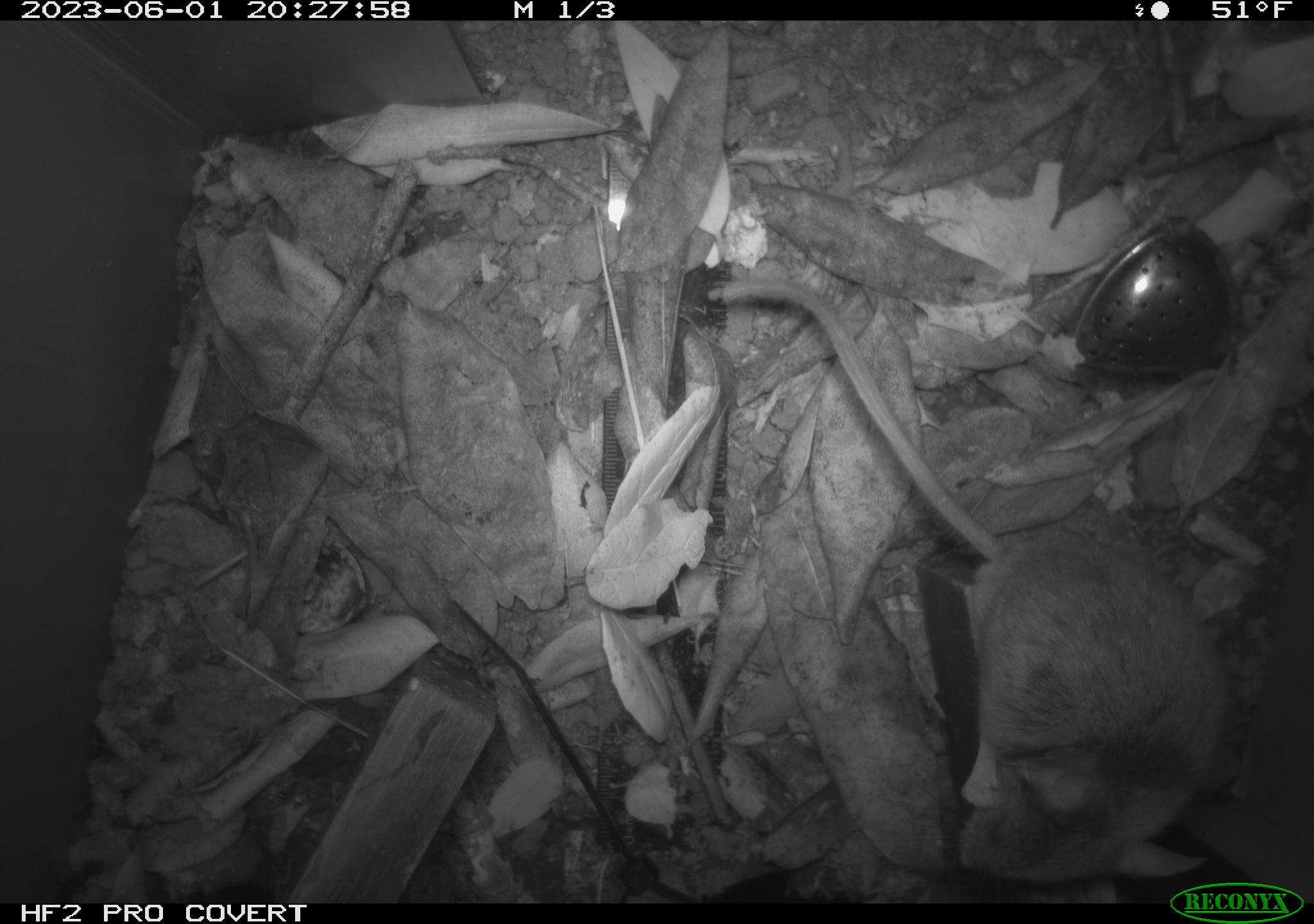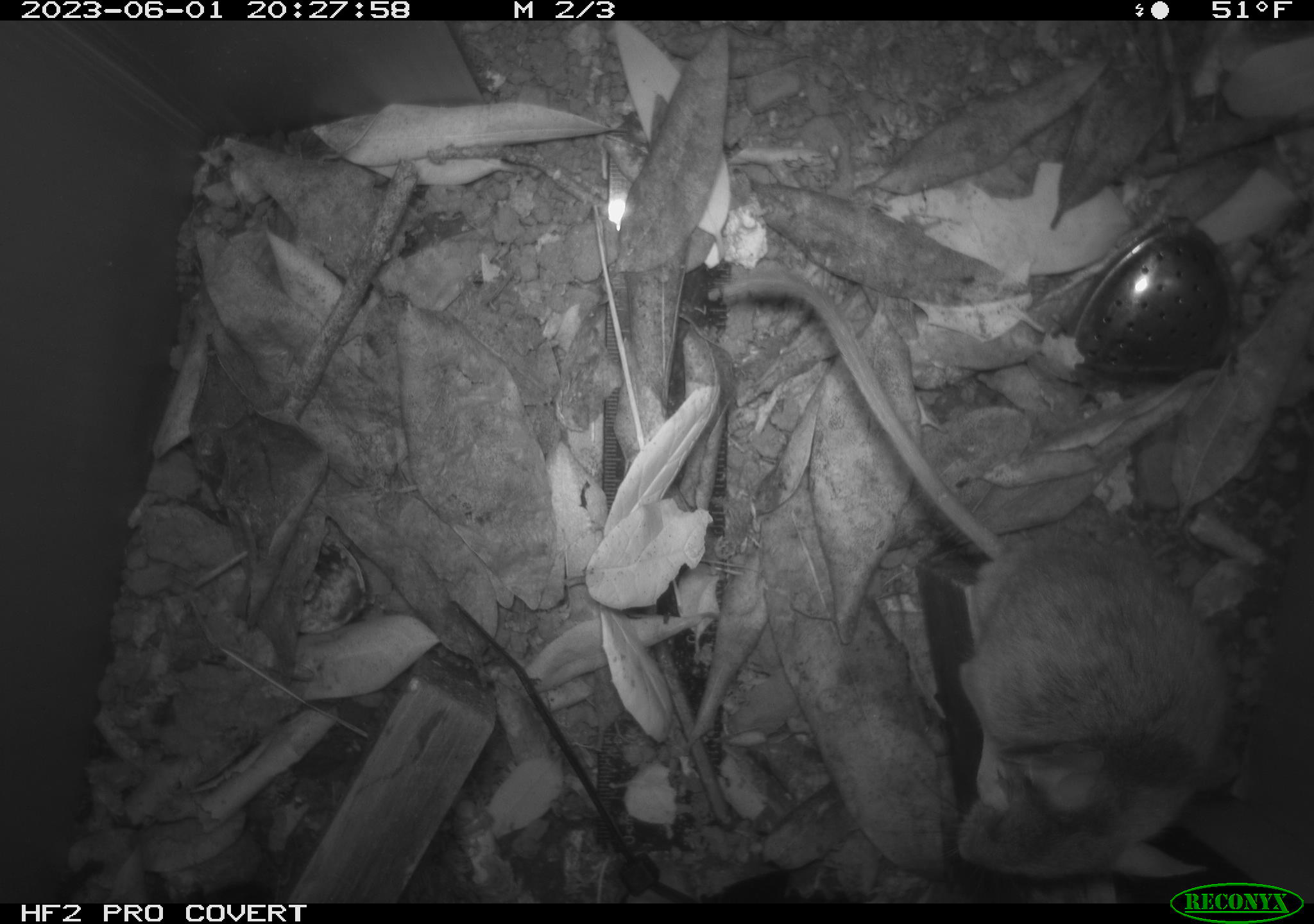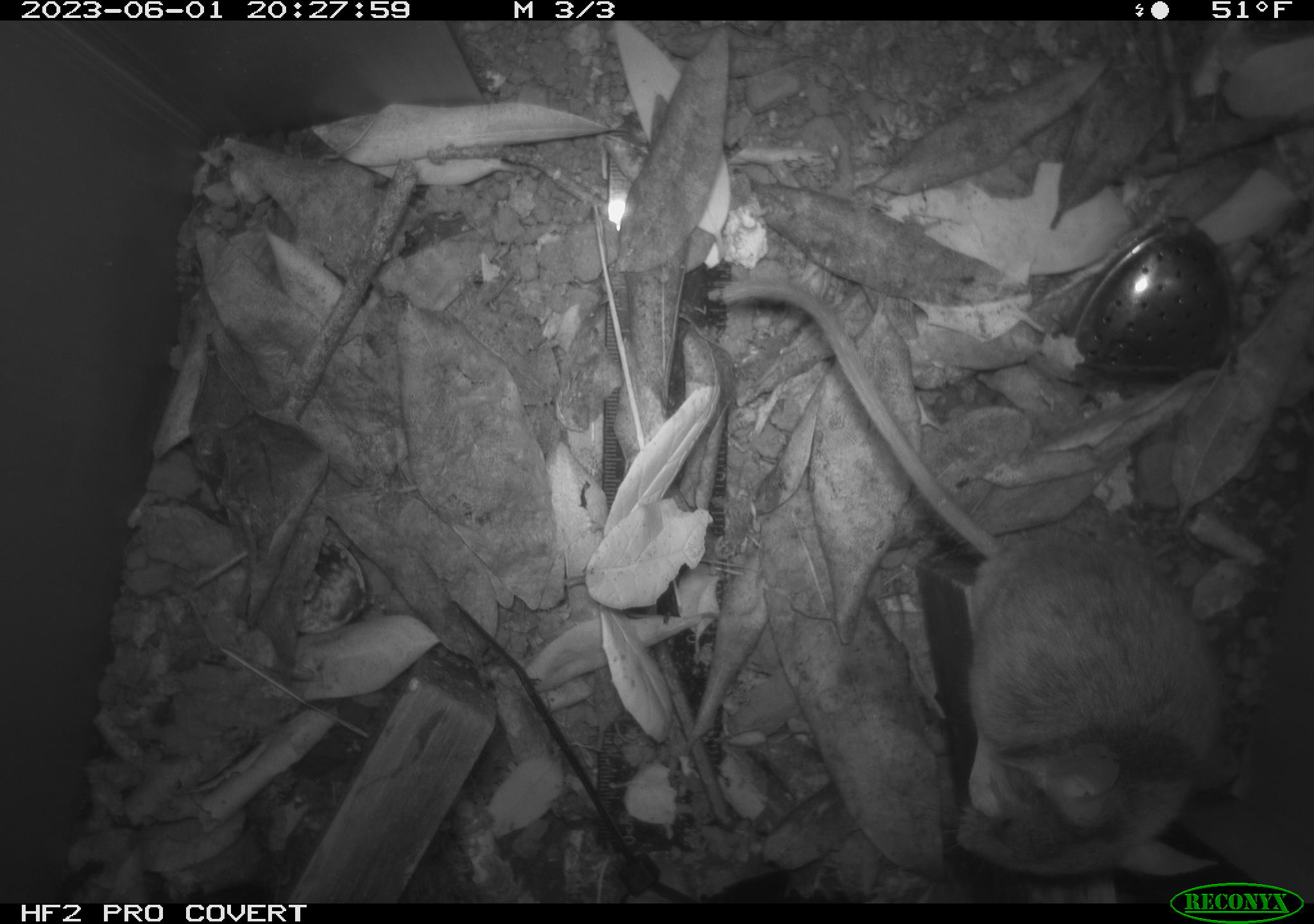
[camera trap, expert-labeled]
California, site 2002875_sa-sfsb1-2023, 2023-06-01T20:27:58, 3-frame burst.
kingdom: Animalia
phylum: Chordata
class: Mammalia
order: Rodentia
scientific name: Rodentia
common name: mouse species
Mouse species (Rodentia).